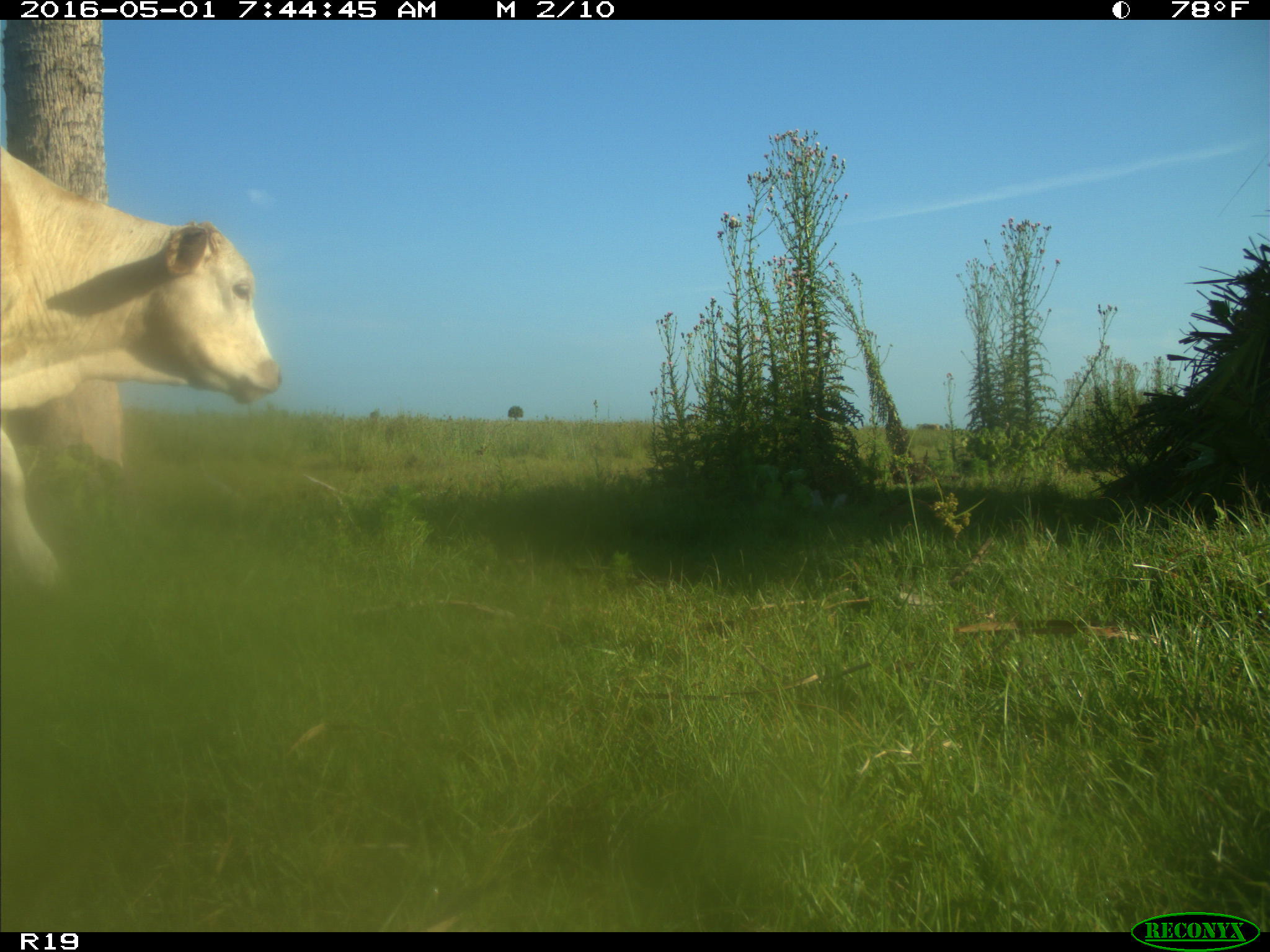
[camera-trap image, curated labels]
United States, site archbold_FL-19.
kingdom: Animalia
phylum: Chordata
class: Mammalia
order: Artiodactyla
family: Bovidae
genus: Bos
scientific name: Bos taurus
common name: domestic cow